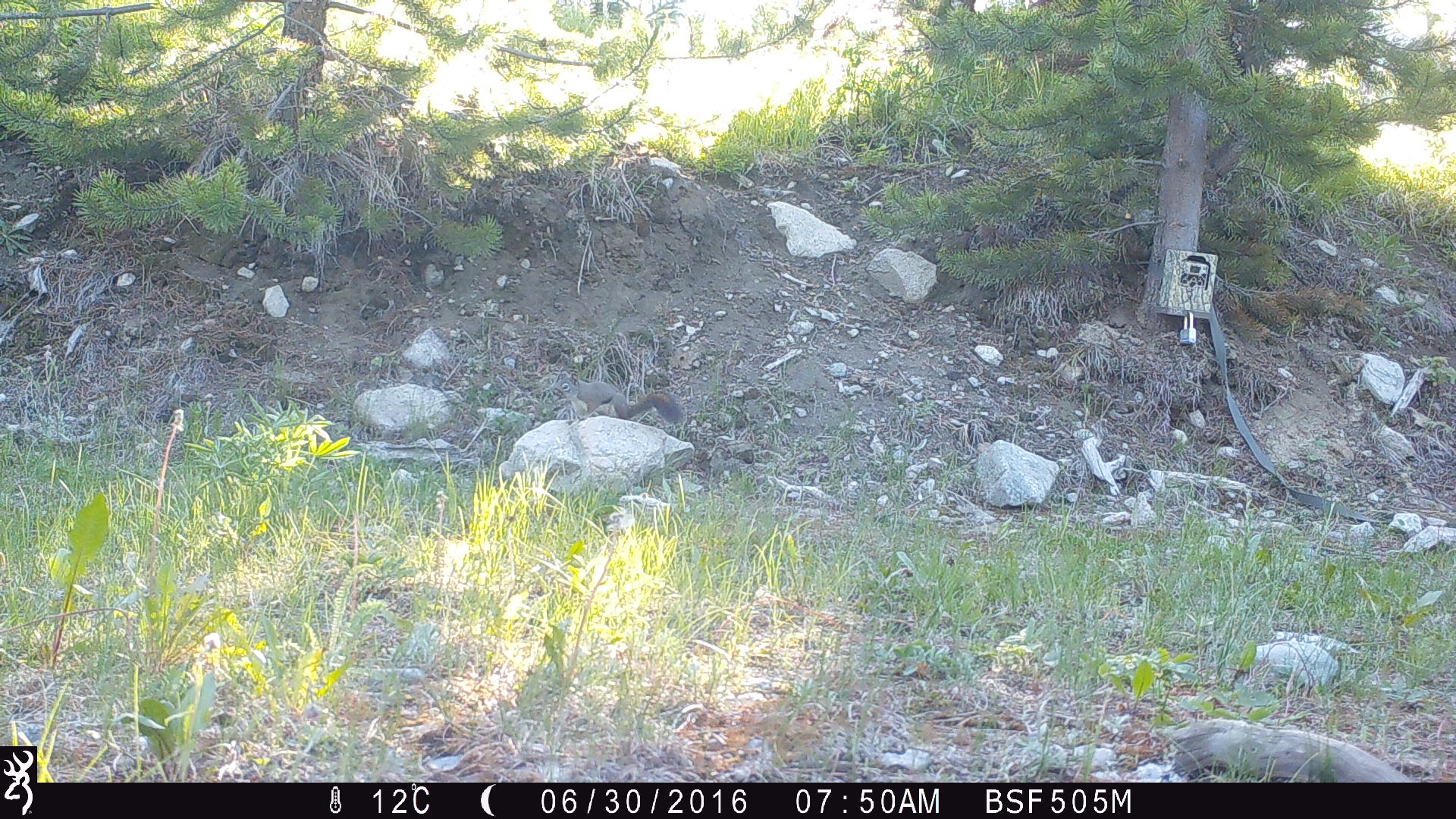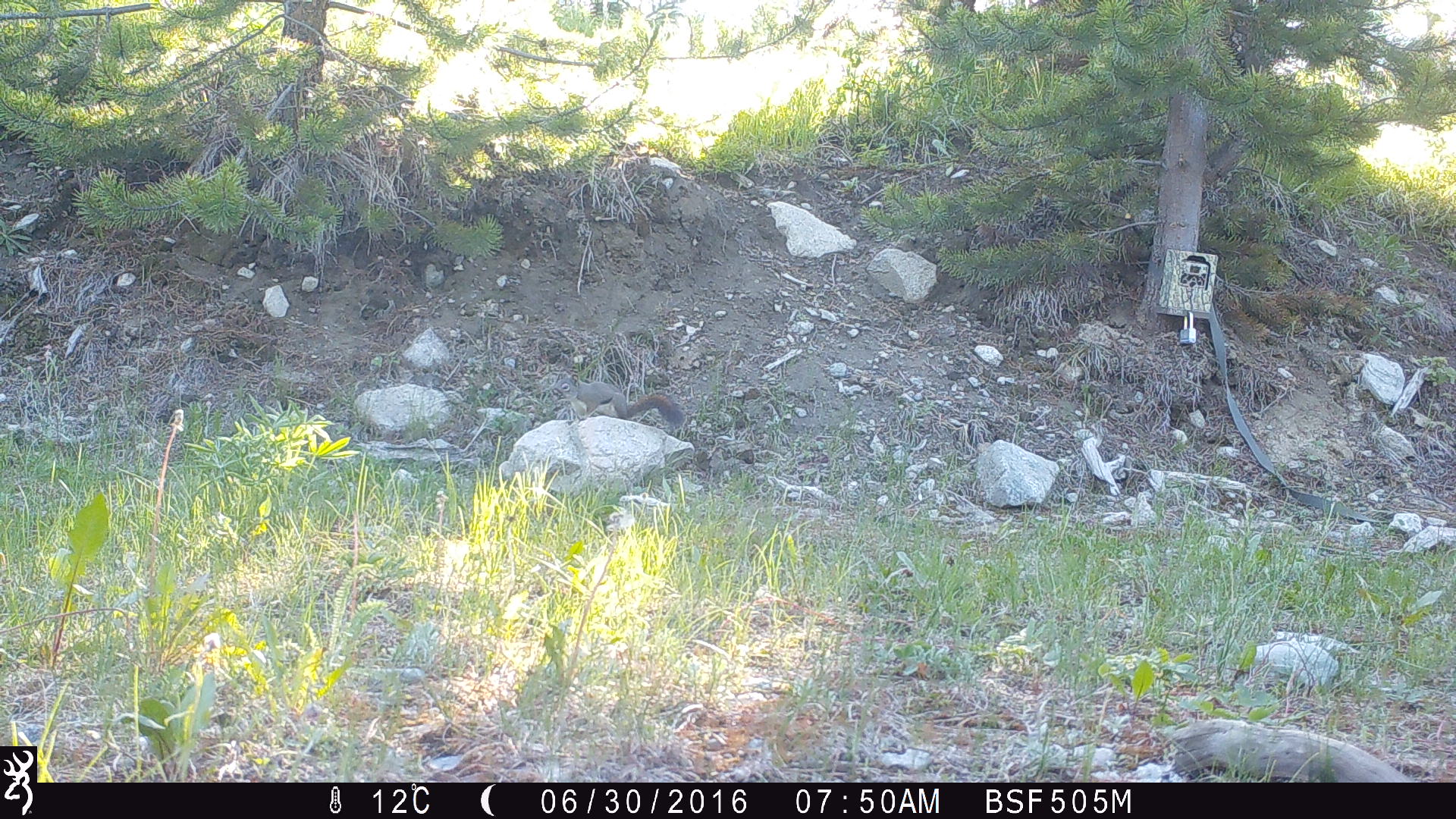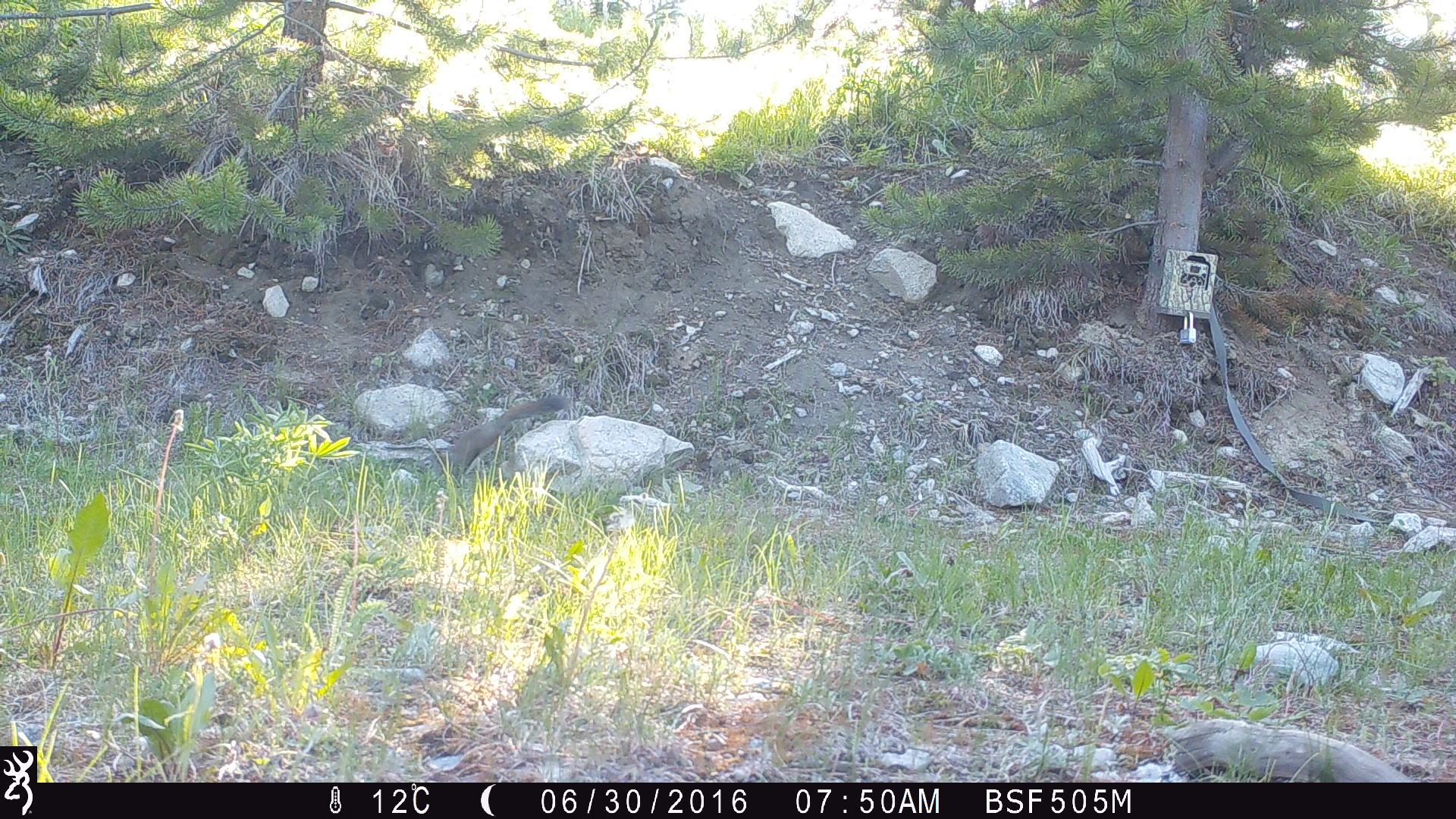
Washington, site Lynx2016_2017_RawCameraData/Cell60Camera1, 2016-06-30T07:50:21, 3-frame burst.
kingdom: Animalia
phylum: Chordata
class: Mammalia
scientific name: Mammalia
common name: small mammal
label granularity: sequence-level